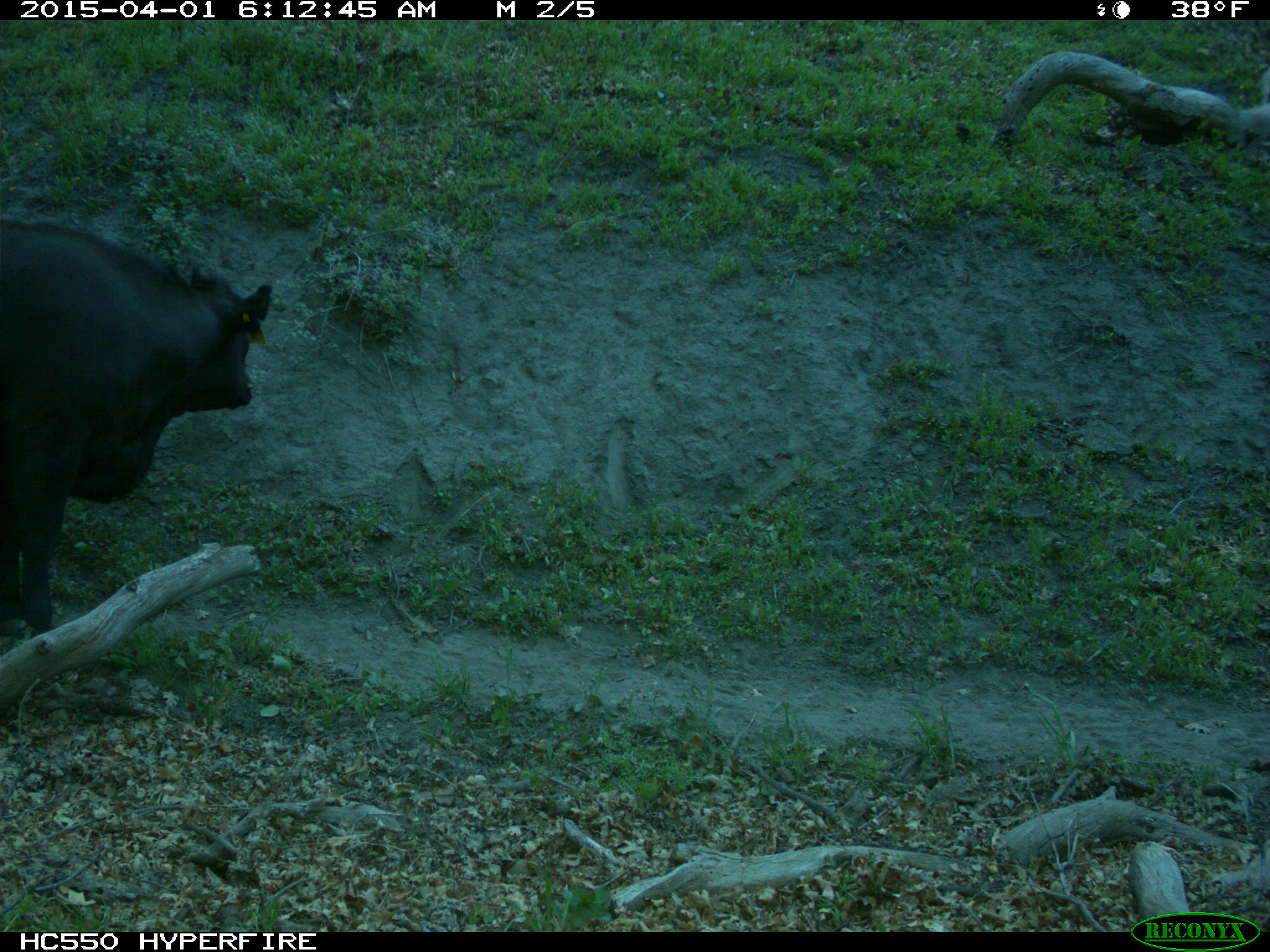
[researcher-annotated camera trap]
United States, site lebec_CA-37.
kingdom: Animalia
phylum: Chordata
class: Mammalia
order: Artiodactyla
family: Bovidae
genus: Bos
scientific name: Bos taurus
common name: domestic cow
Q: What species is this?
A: Bos taurus (domestic cow).